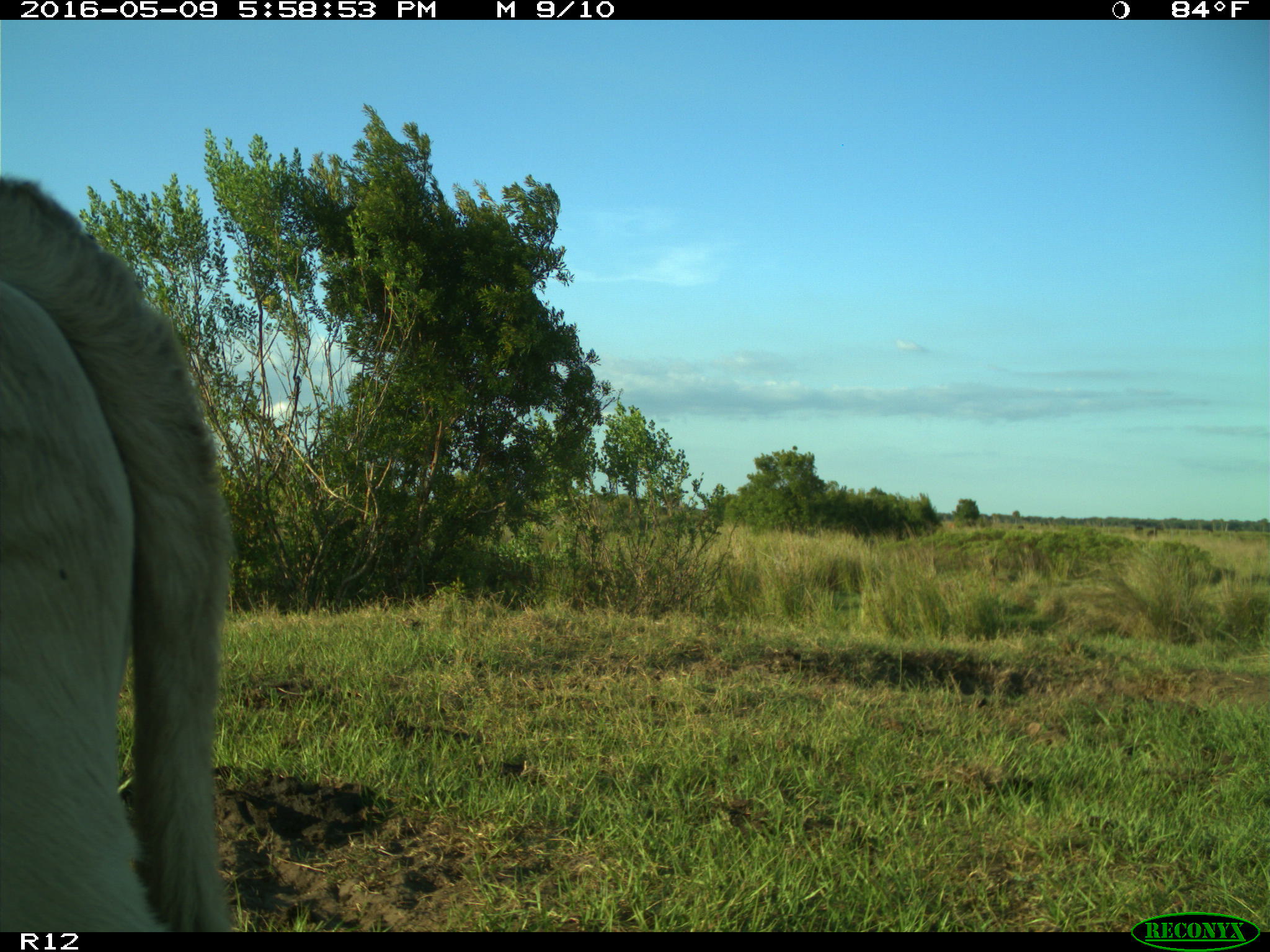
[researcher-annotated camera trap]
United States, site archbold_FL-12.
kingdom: Animalia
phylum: Chordata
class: Mammalia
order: Artiodactyla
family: Bovidae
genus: Bos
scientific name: Bos taurus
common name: domestic cow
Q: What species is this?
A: Bos taurus (domestic cow).